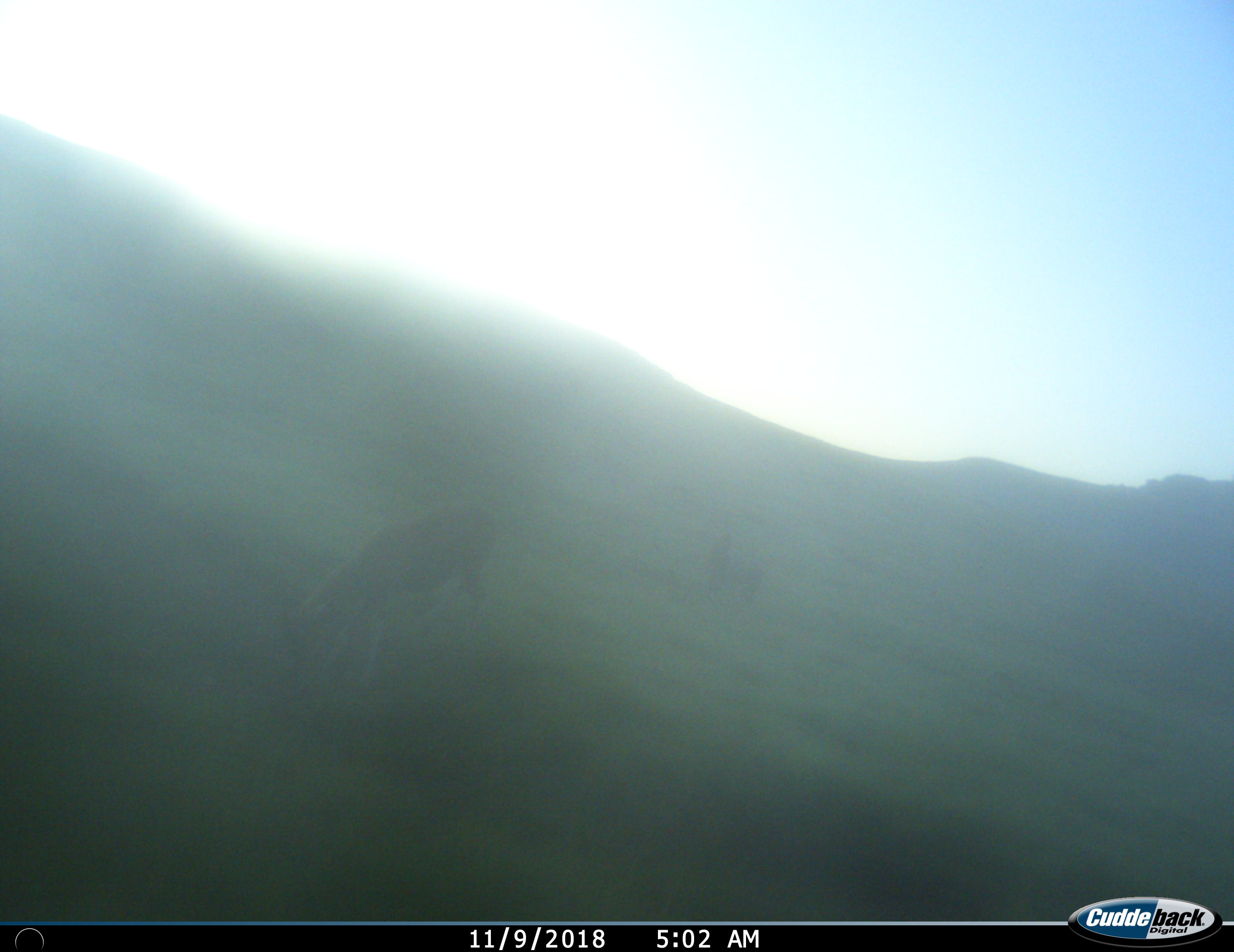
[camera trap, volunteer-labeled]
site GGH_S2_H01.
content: unidentified animal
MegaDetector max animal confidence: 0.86